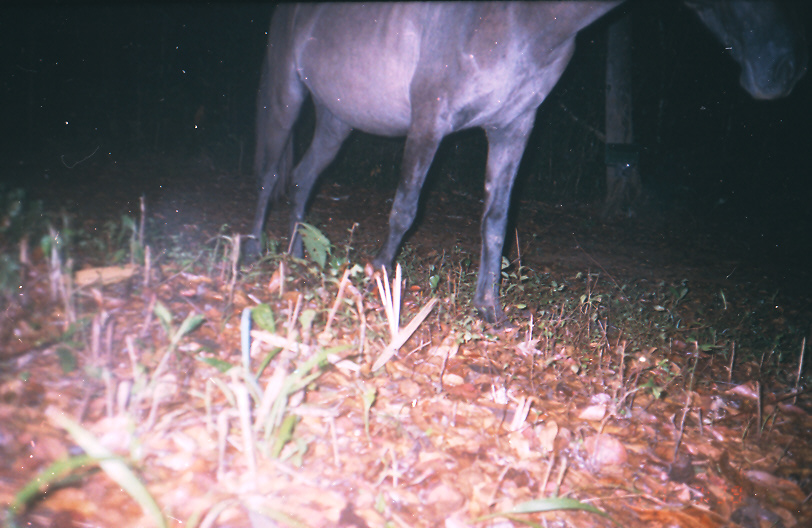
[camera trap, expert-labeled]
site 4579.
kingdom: Animalia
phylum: Chordata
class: Mammalia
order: Perissodactyla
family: Equidae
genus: Equus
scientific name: Equus ferus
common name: wild horse